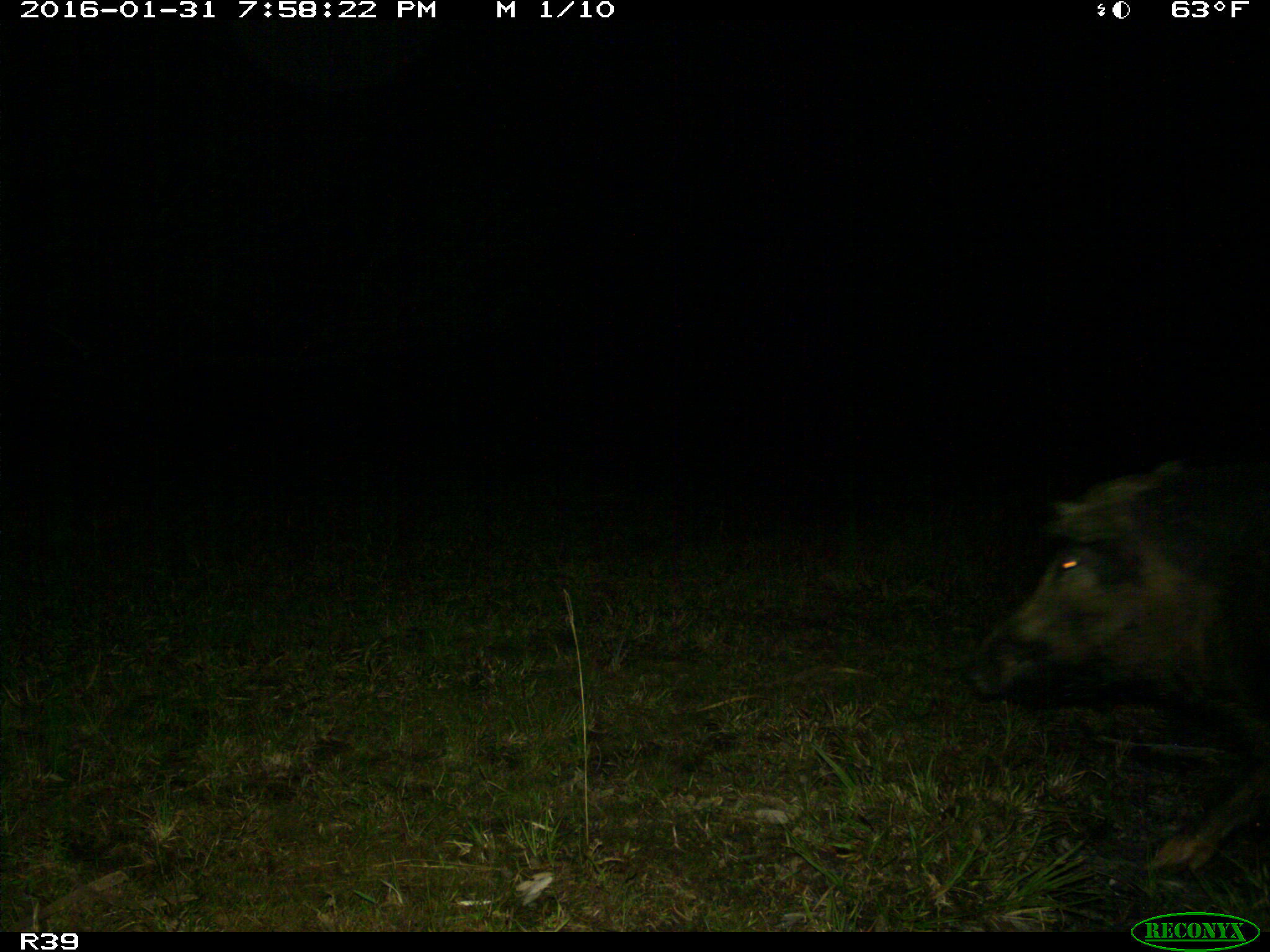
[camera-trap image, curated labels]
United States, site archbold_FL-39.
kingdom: Animalia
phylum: Chordata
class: Mammalia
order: Artiodactyla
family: Suidae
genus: Sus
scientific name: Sus scrofa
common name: wild boar